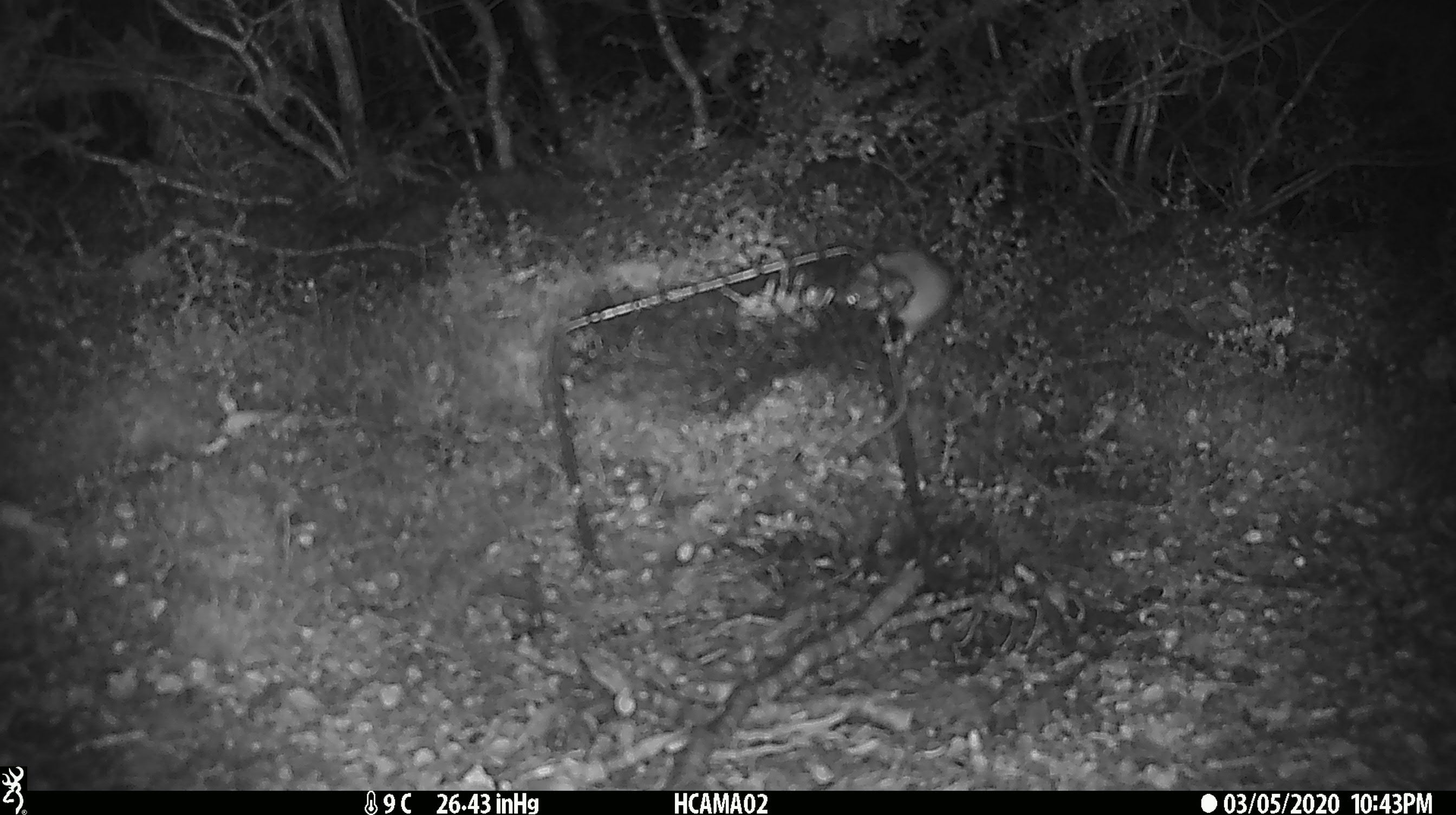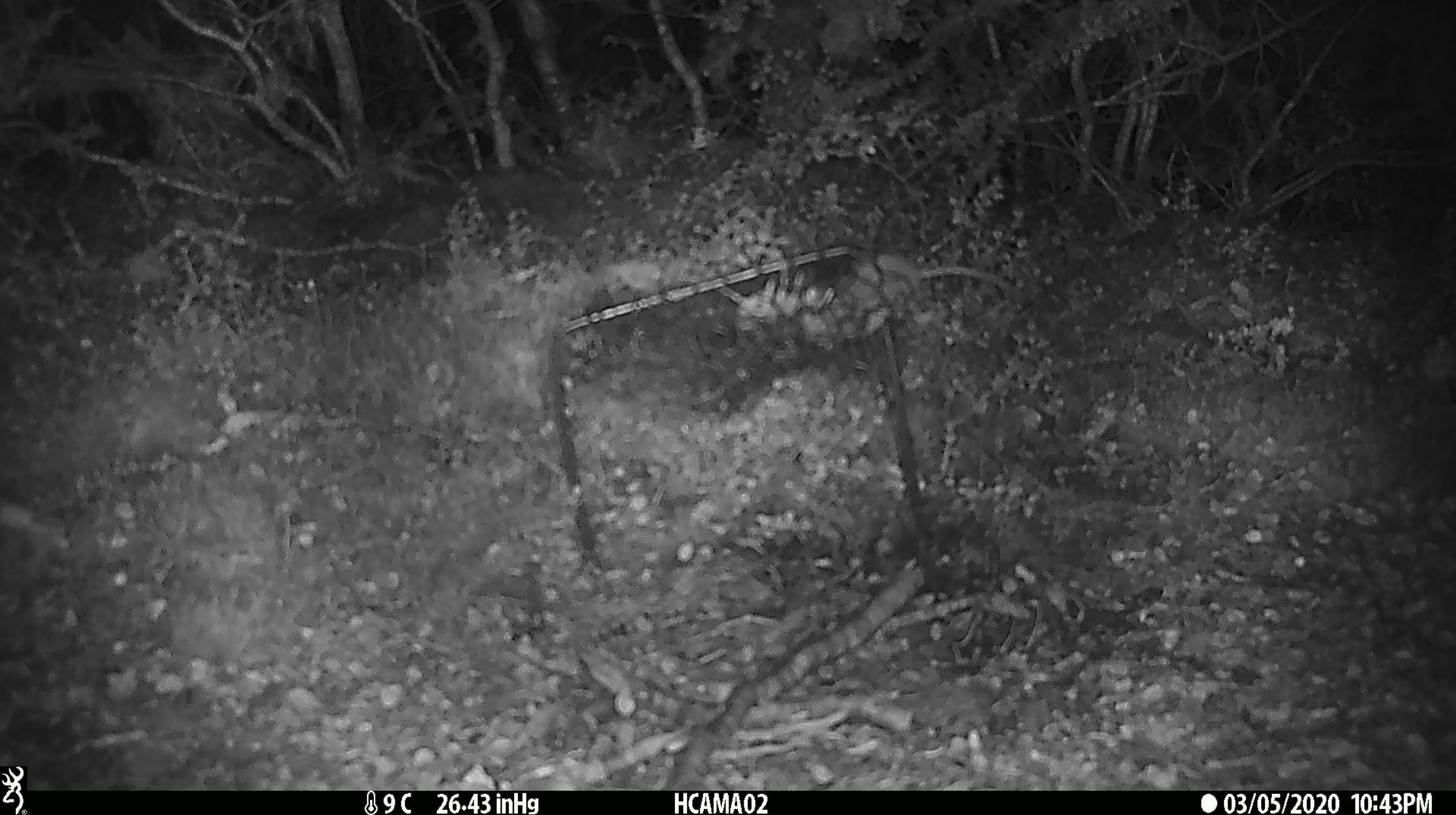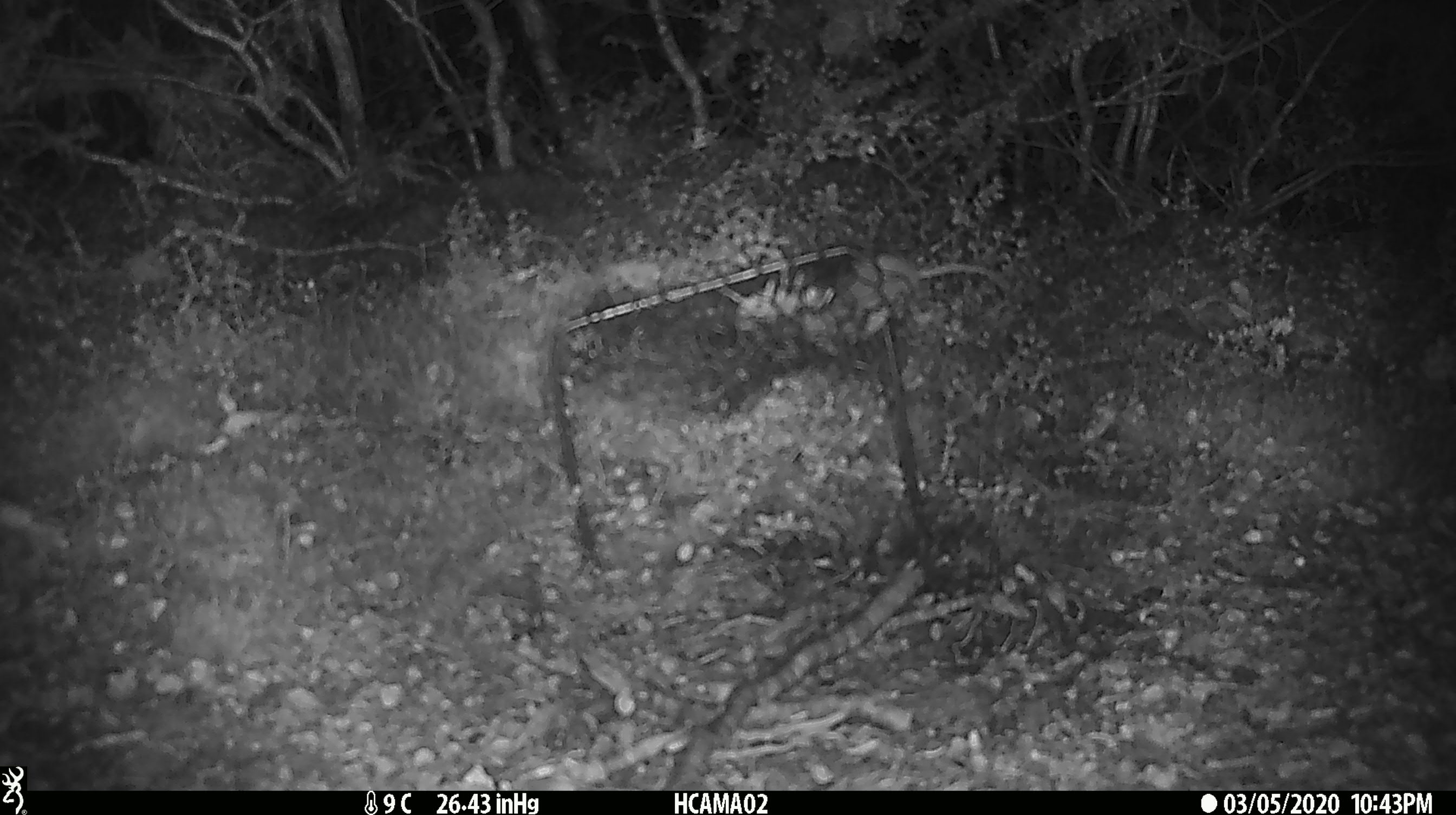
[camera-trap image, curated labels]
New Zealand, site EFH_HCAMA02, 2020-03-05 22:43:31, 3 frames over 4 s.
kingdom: Animalia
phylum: Chordata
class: Mammalia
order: Rodentia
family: Muridae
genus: Mus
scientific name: Mus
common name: mouse